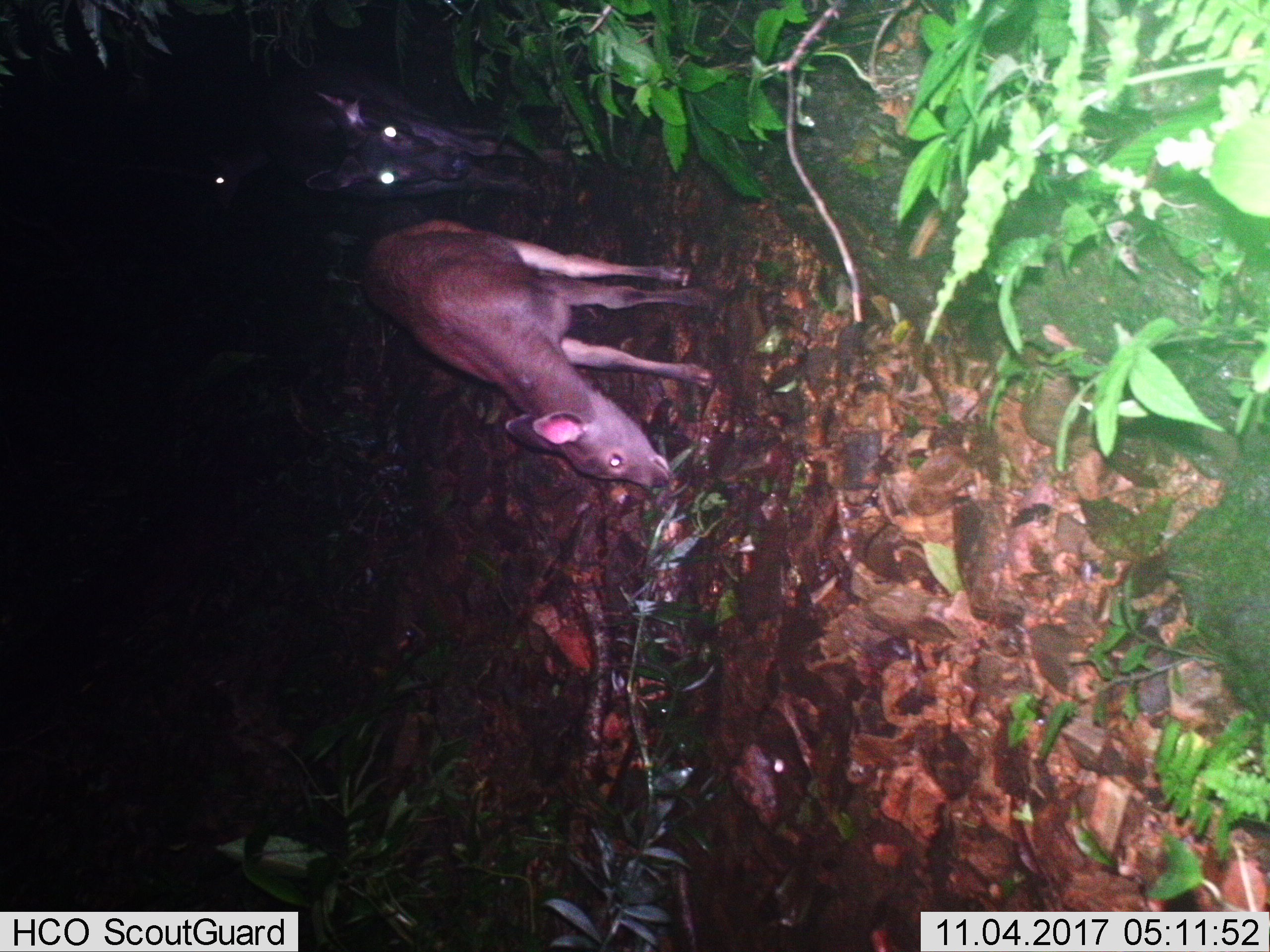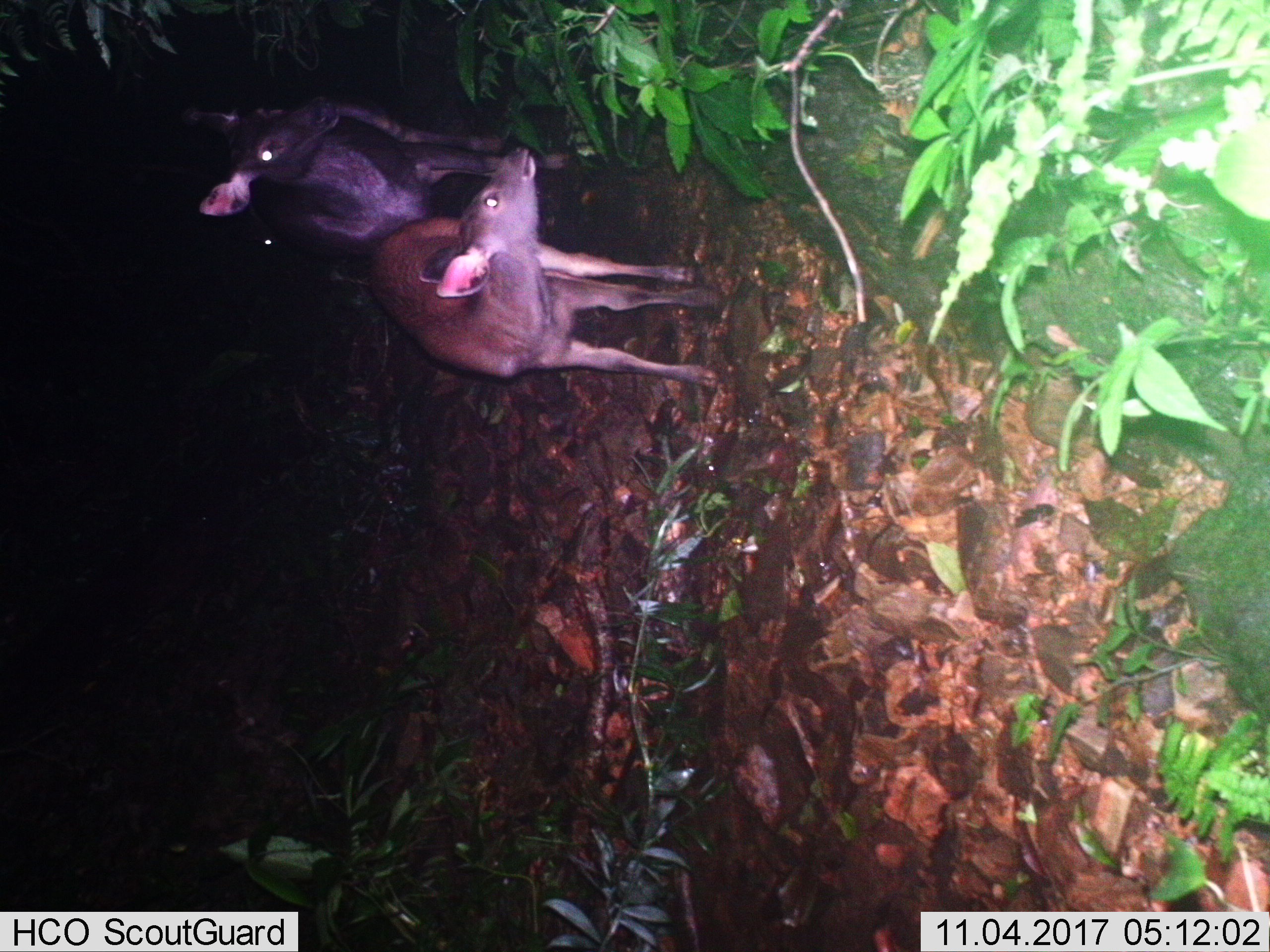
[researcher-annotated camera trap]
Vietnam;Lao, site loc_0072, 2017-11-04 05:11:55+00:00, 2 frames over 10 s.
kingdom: Animalia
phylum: Chordata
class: Mammalia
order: Artiodactyla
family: Cervidae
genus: Rusa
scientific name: Rusa unicolor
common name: sambar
Sambar (Rusa unicolor). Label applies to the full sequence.